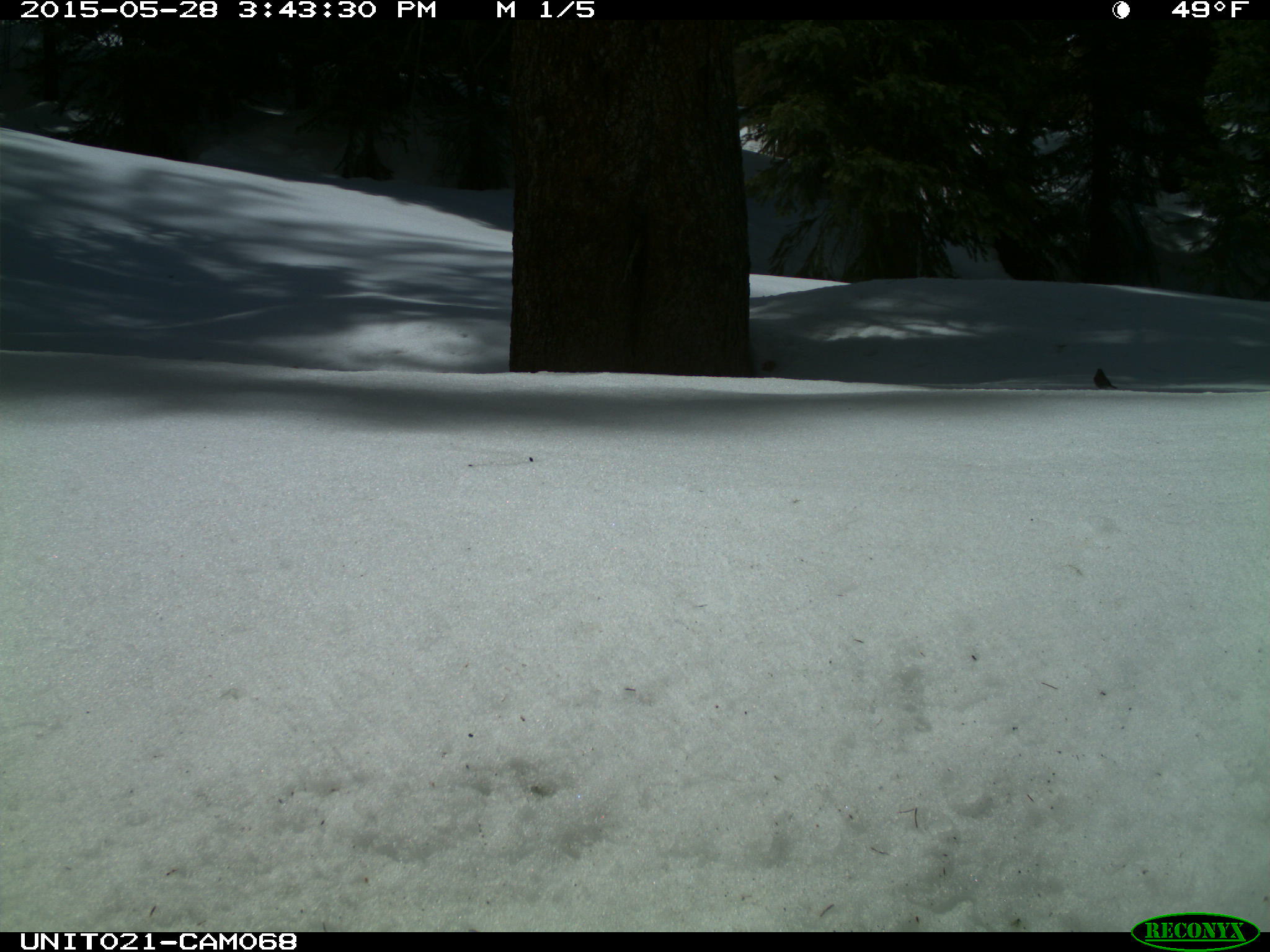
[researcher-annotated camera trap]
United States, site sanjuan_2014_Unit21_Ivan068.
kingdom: Animalia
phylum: Chordata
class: Aves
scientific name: Aves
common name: birds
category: unidentified bird